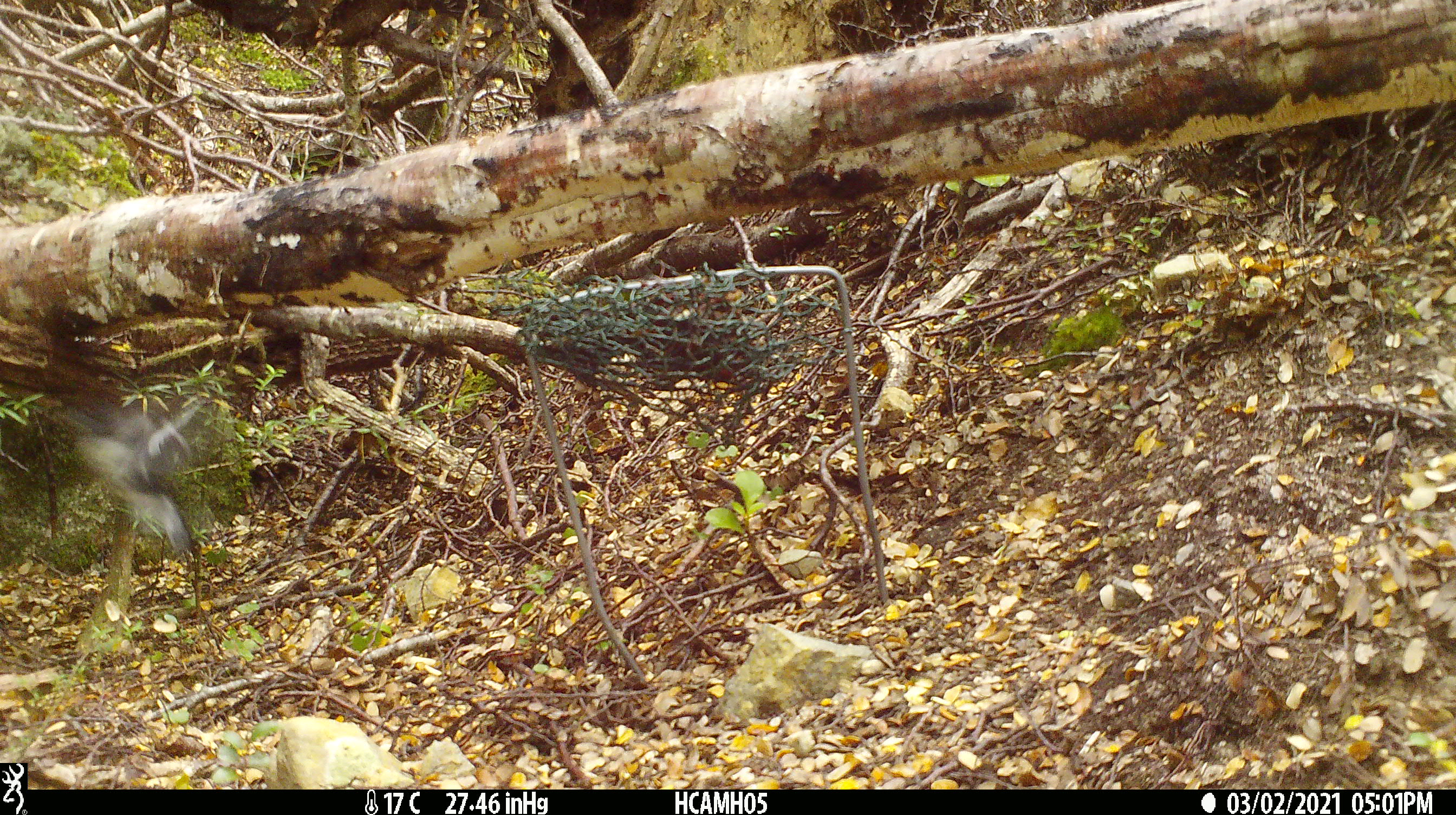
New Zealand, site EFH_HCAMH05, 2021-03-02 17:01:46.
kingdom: Animalia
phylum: Chordata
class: Aves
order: Passeriformes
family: Petroicidae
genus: Petroica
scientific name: Petroica macrocephala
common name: tomtit